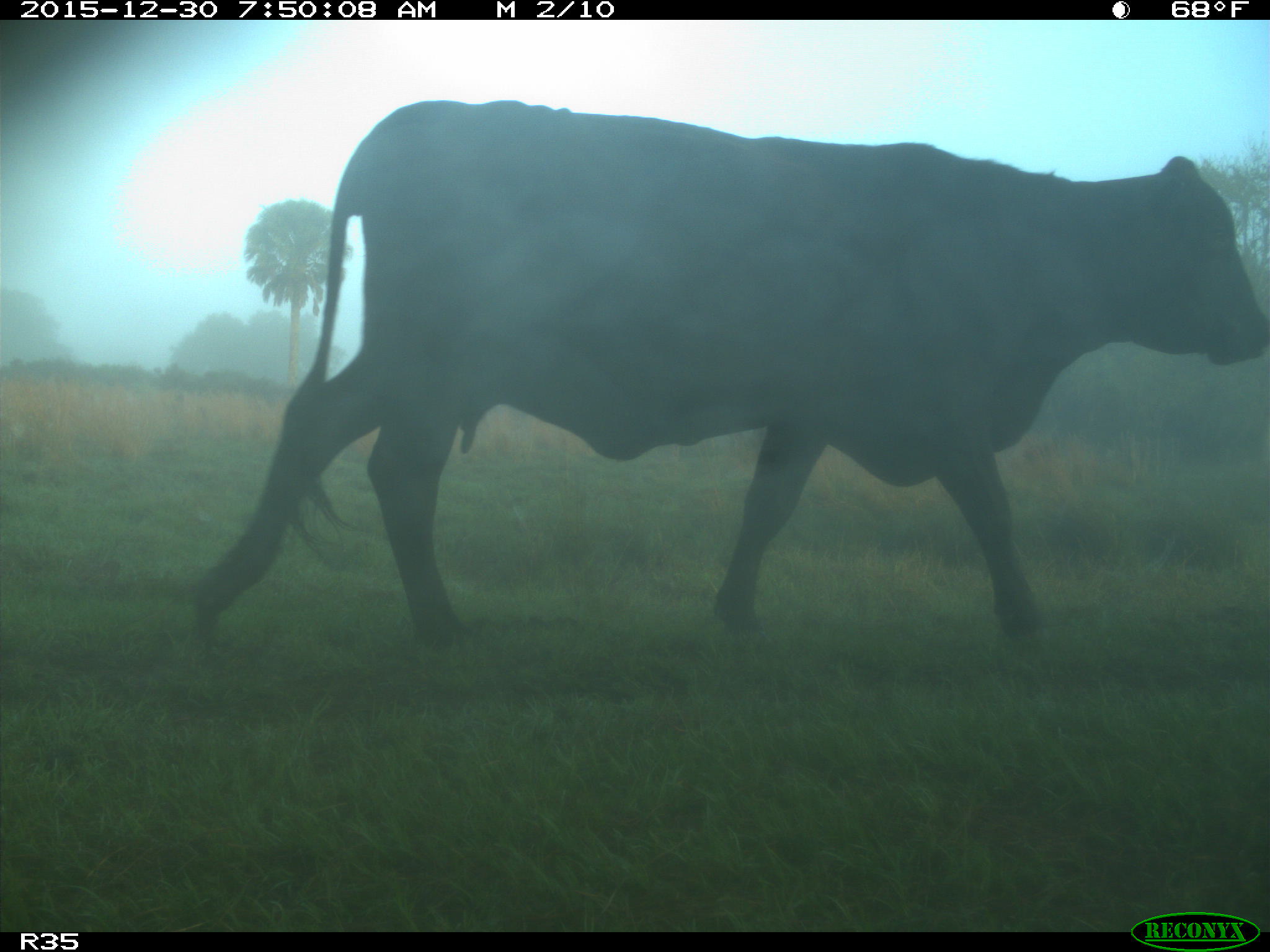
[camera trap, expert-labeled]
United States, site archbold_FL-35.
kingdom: Animalia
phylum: Chordata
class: Mammalia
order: Artiodactyla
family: Bovidae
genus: Bos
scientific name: Bos taurus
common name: domestic cow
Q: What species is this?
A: Bos taurus (domestic cow).